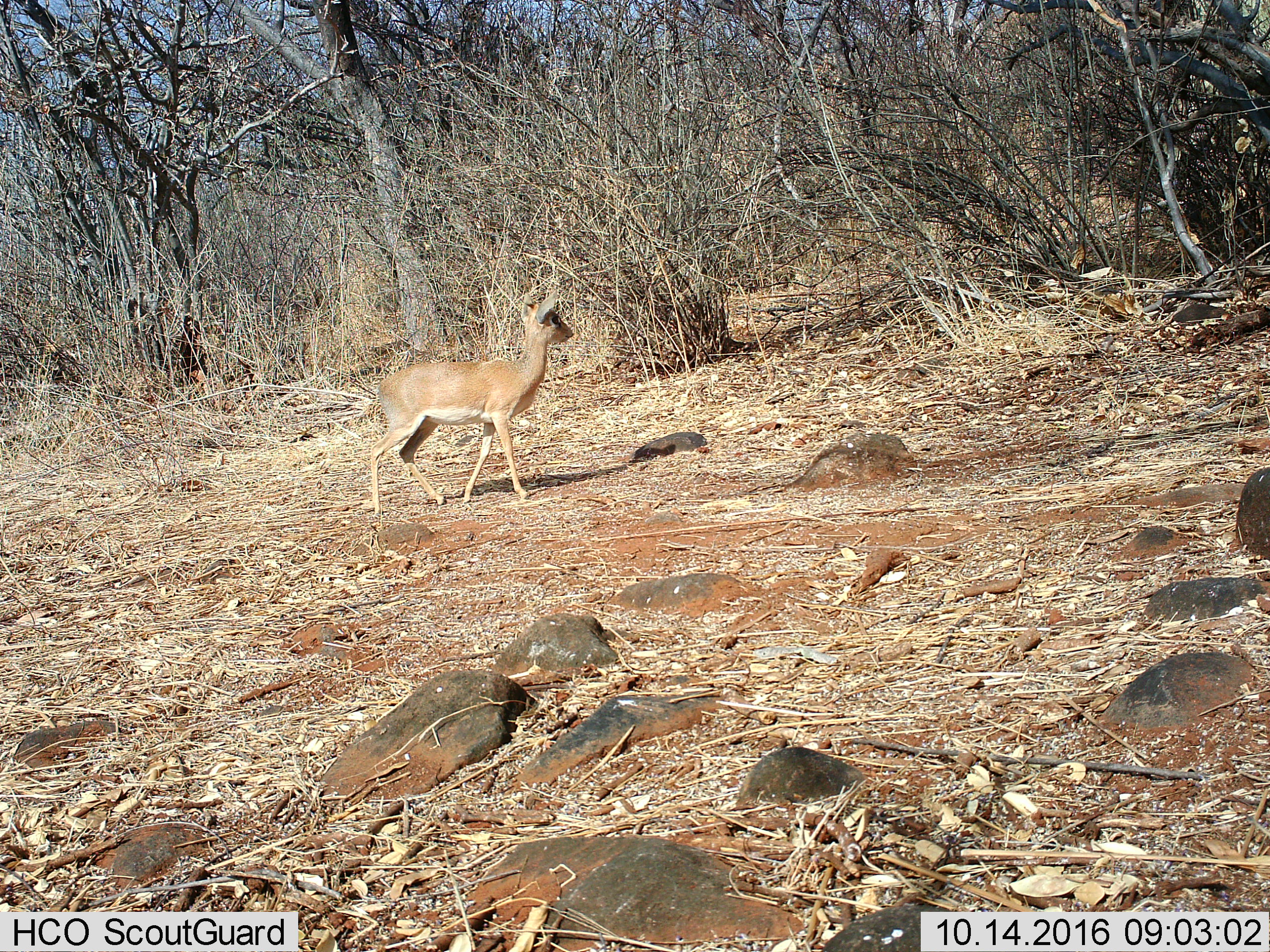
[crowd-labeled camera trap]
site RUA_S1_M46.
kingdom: Animalia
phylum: Chordata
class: Mammalia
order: Artiodactyla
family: Bovidae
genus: Madoqua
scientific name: Madoqua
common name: dik-dik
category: dikdik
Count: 1.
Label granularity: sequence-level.